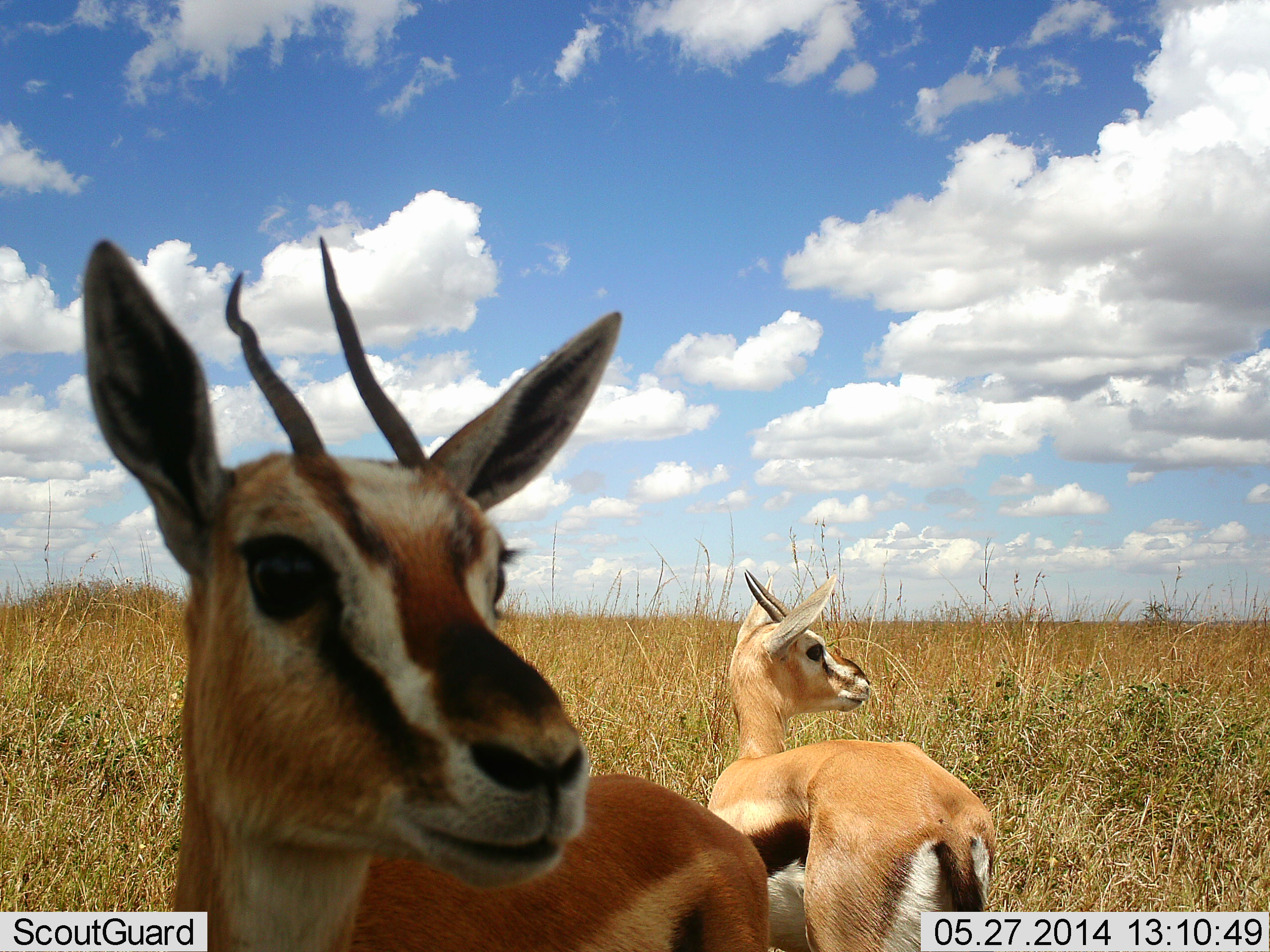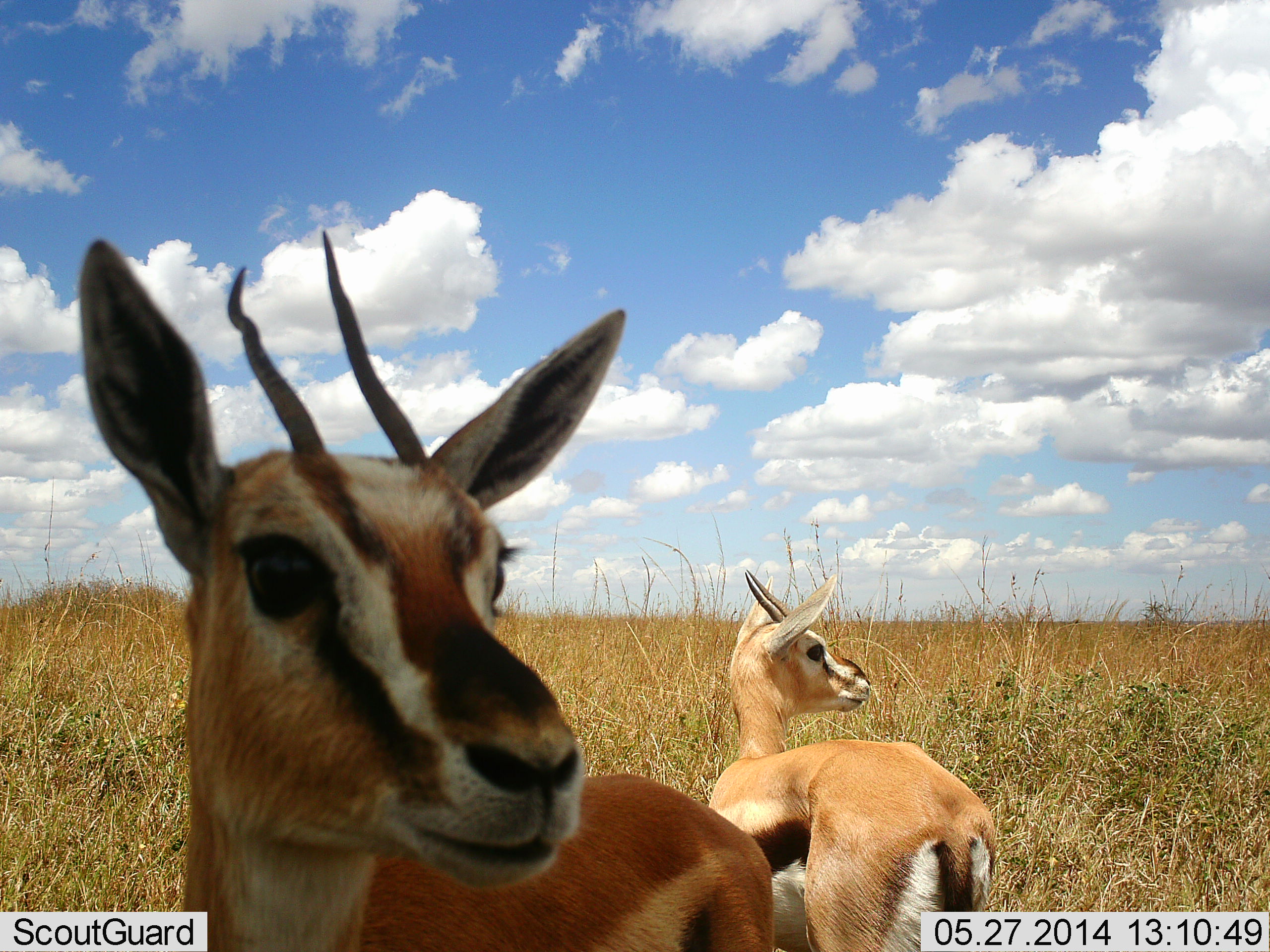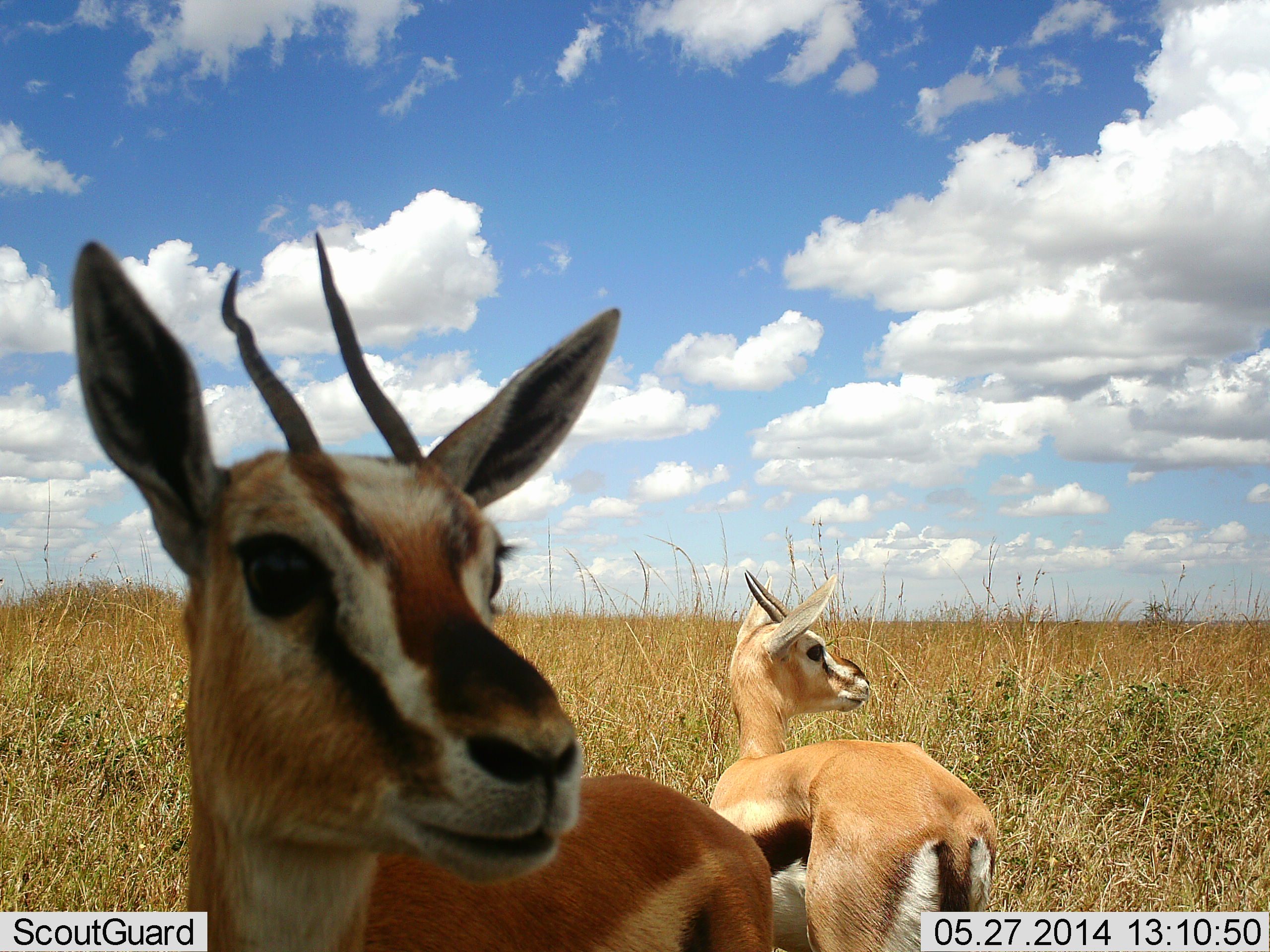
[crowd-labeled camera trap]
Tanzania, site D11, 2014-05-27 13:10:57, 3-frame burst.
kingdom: Animalia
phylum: Chordata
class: Mammalia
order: Artiodactyla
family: Bovidae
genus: Eudorcas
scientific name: Eudorcas thomsonii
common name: thomson's gazelle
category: gazellethomsons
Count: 2.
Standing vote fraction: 80%.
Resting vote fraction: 20%.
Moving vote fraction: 0%.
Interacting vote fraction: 0%.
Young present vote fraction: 0%.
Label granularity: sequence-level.